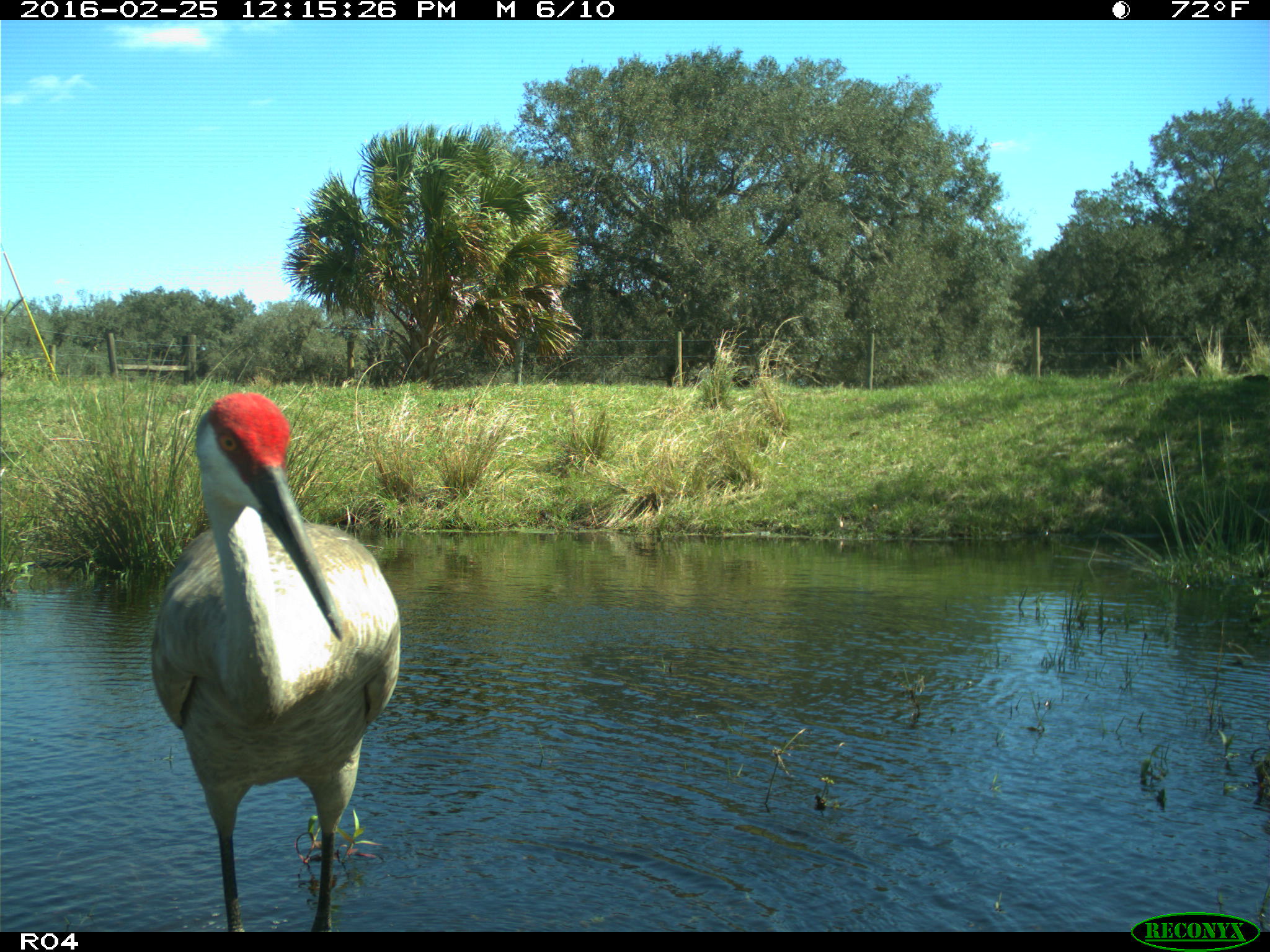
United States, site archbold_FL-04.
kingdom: Animalia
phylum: Chordata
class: Aves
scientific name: Aves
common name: birds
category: unidentified bird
Unidentified bird (birds) (Aves).